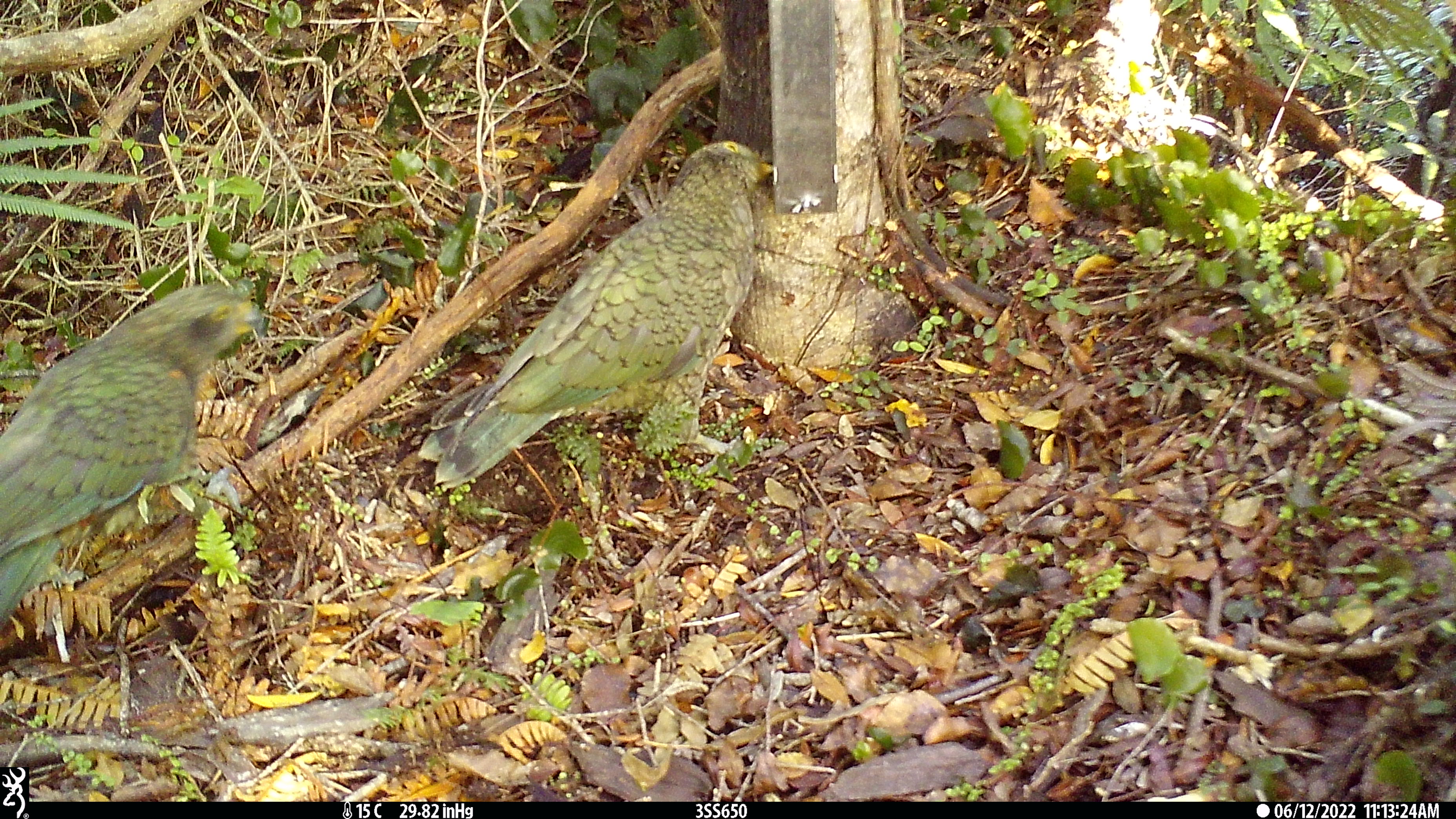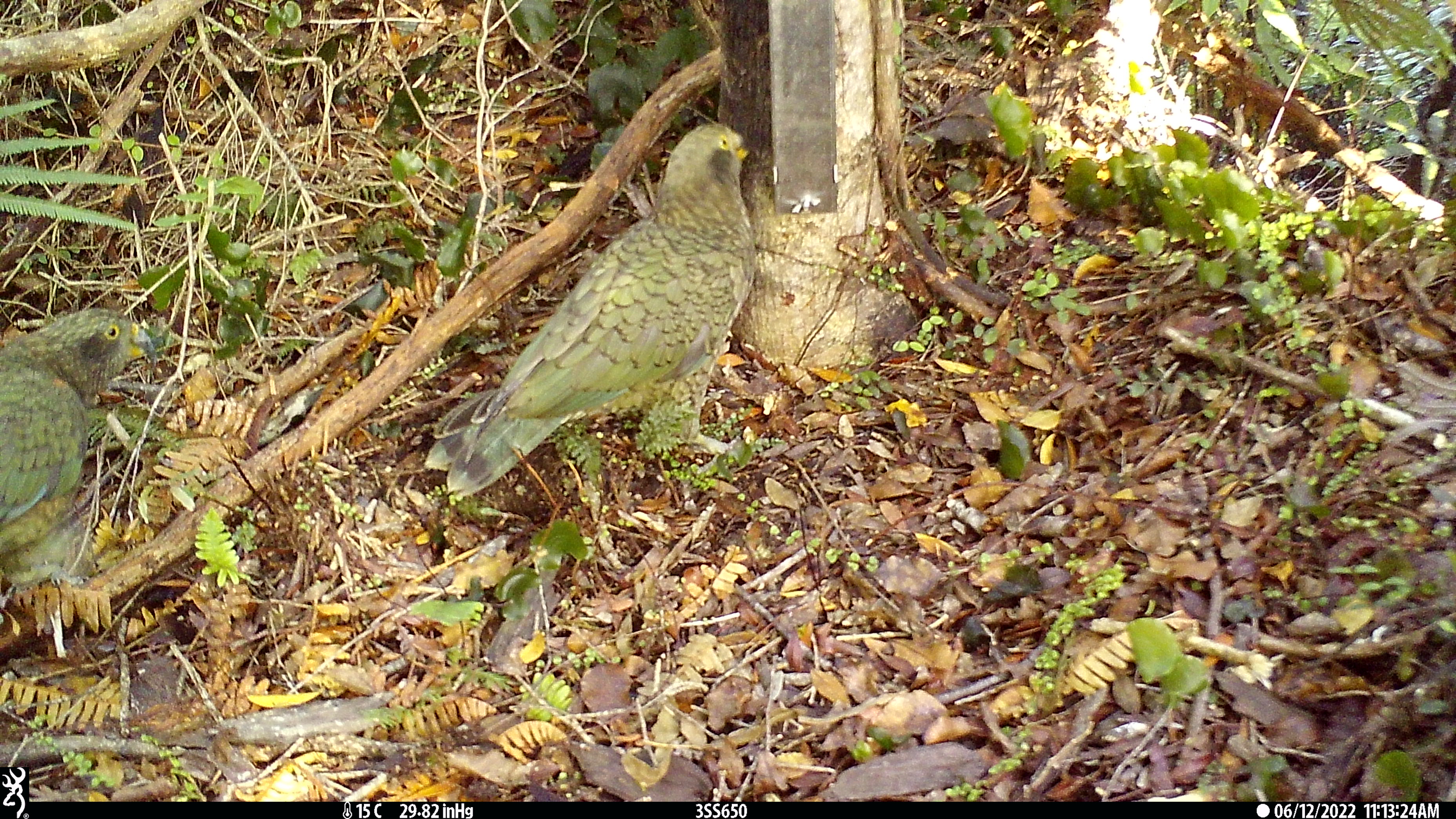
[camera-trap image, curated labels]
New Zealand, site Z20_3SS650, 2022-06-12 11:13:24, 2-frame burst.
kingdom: Animalia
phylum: Chordata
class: Aves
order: Psittaciformes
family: Strigopidae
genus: Nestor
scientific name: Nestor notabilis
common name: kea